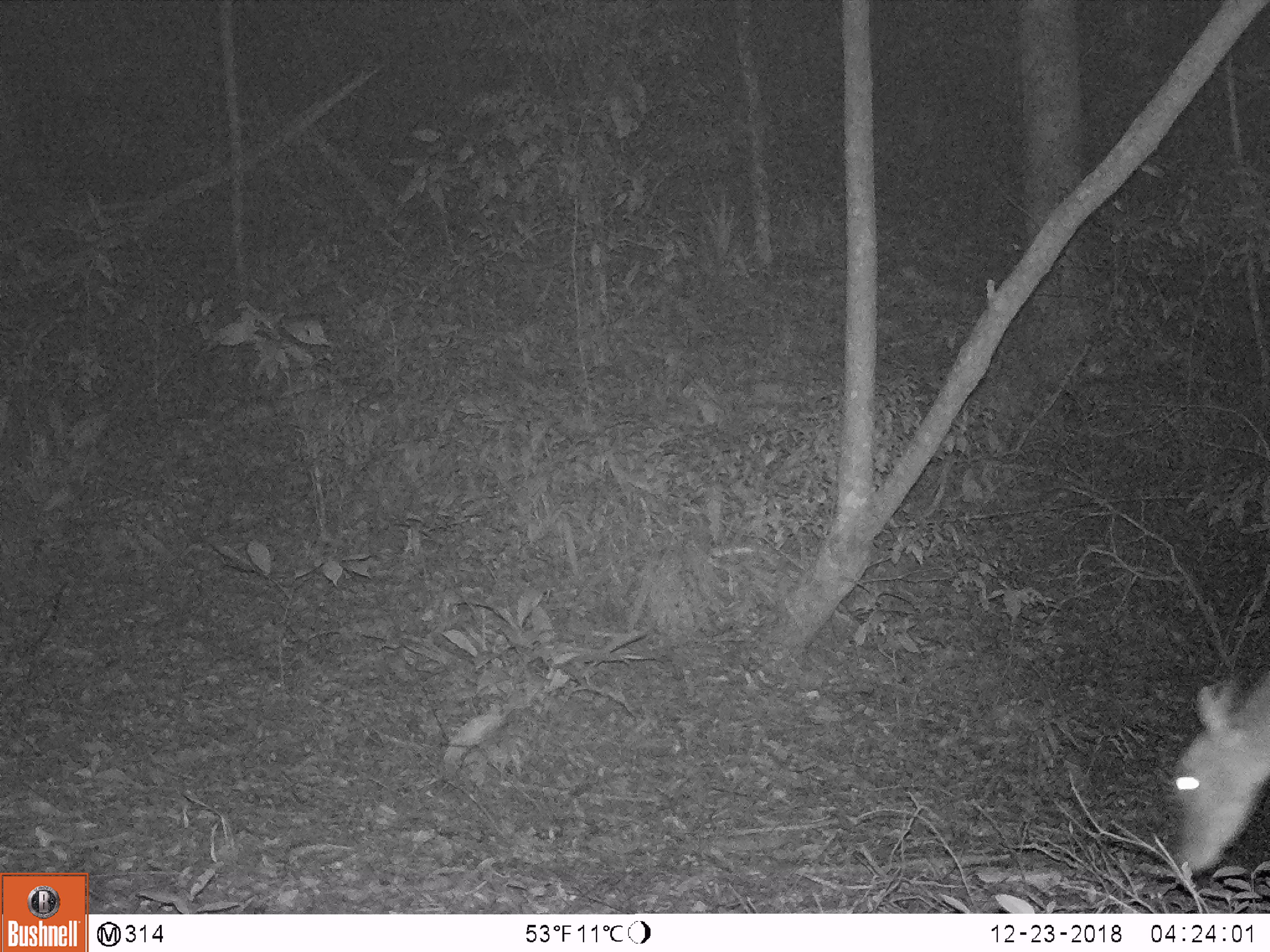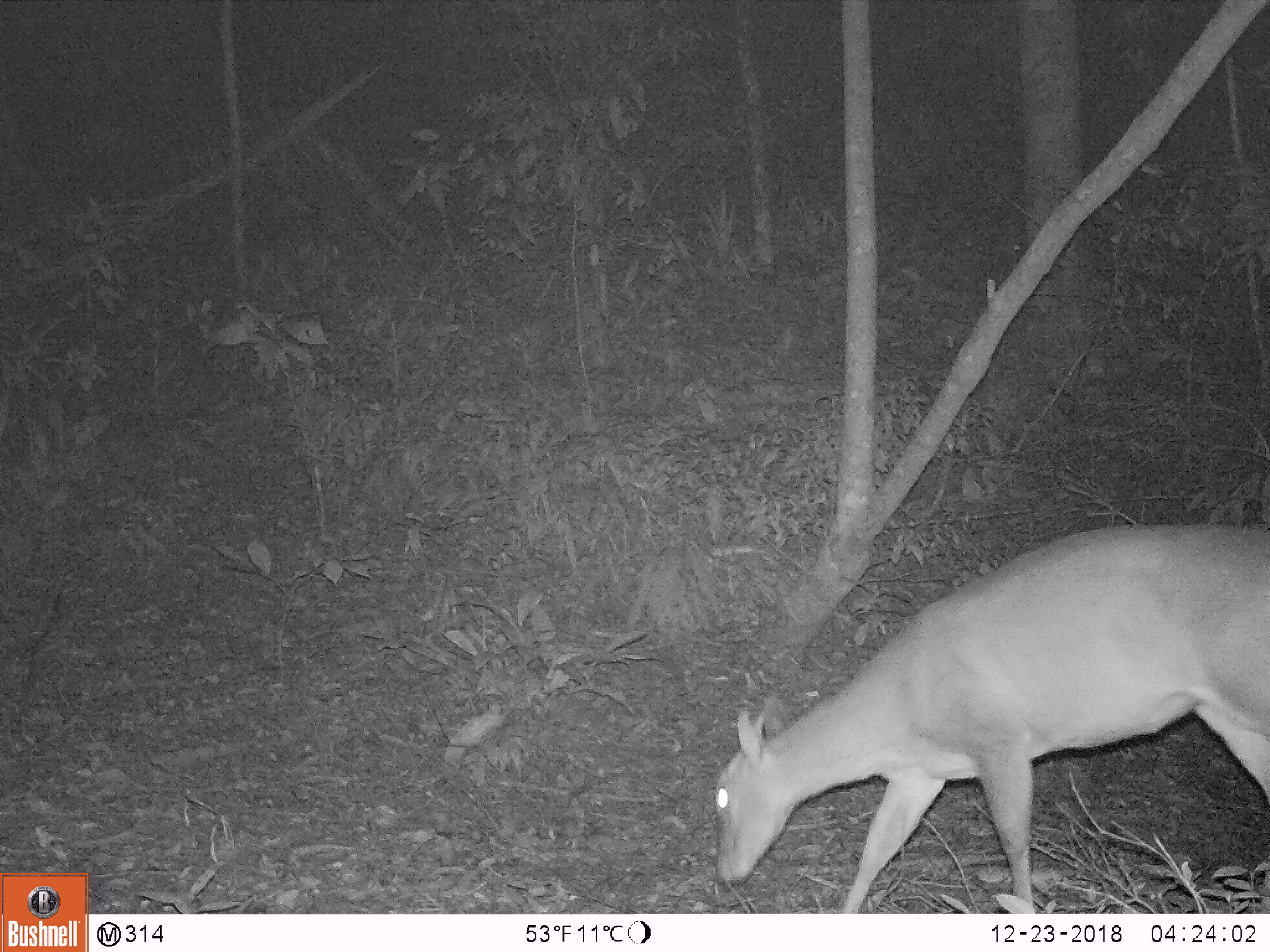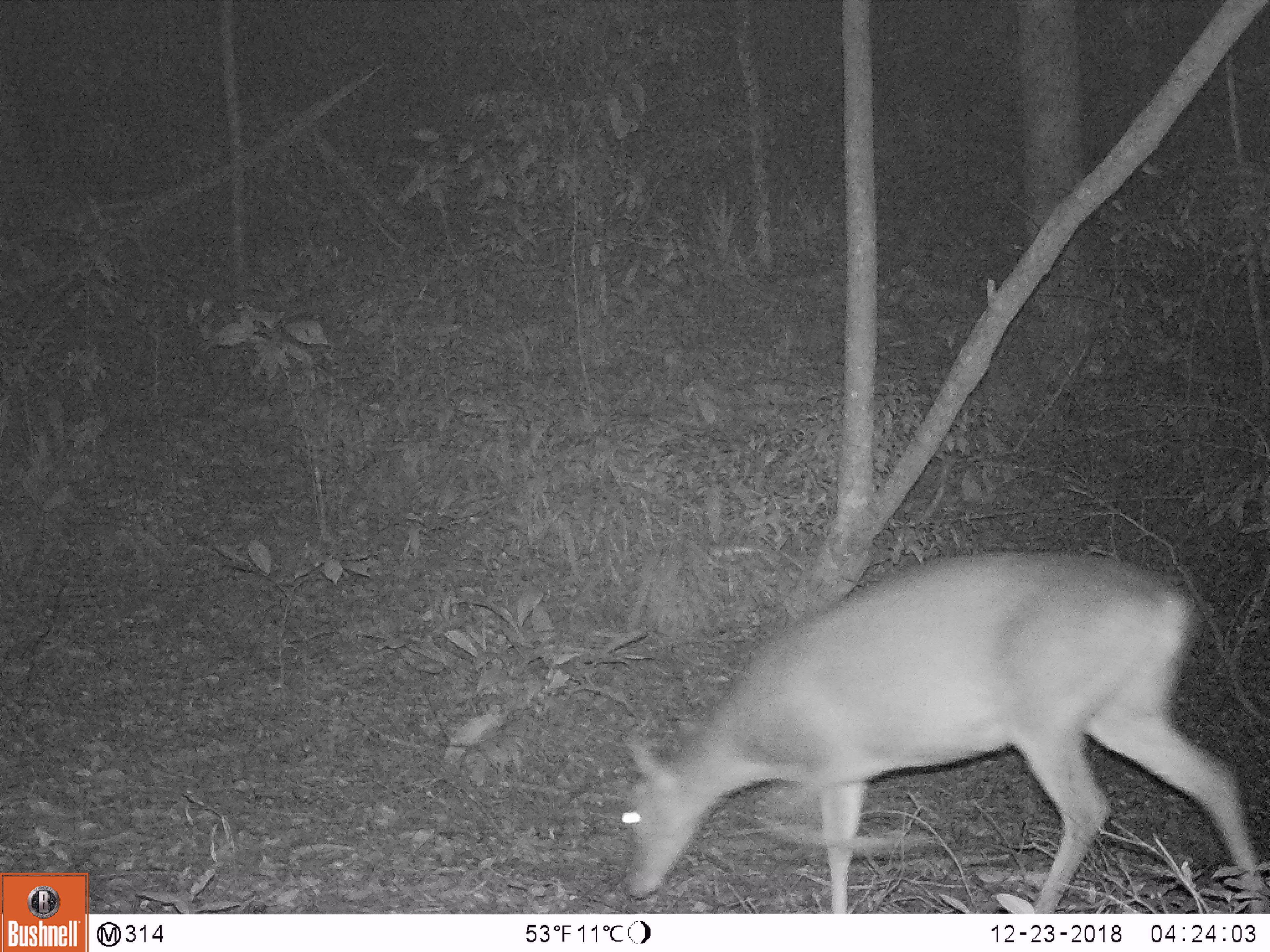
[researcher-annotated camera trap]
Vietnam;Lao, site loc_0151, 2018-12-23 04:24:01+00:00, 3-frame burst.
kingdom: Animalia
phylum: Chordata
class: Mammalia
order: Artiodactyla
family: Cervidae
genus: Muntiacus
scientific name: Muntiacus vuquangensis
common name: large-antlered muntjac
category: large antlered muntjac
Large antlered muntjac (large-antlered muntjac) (Muntiacus vuquangensis). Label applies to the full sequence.